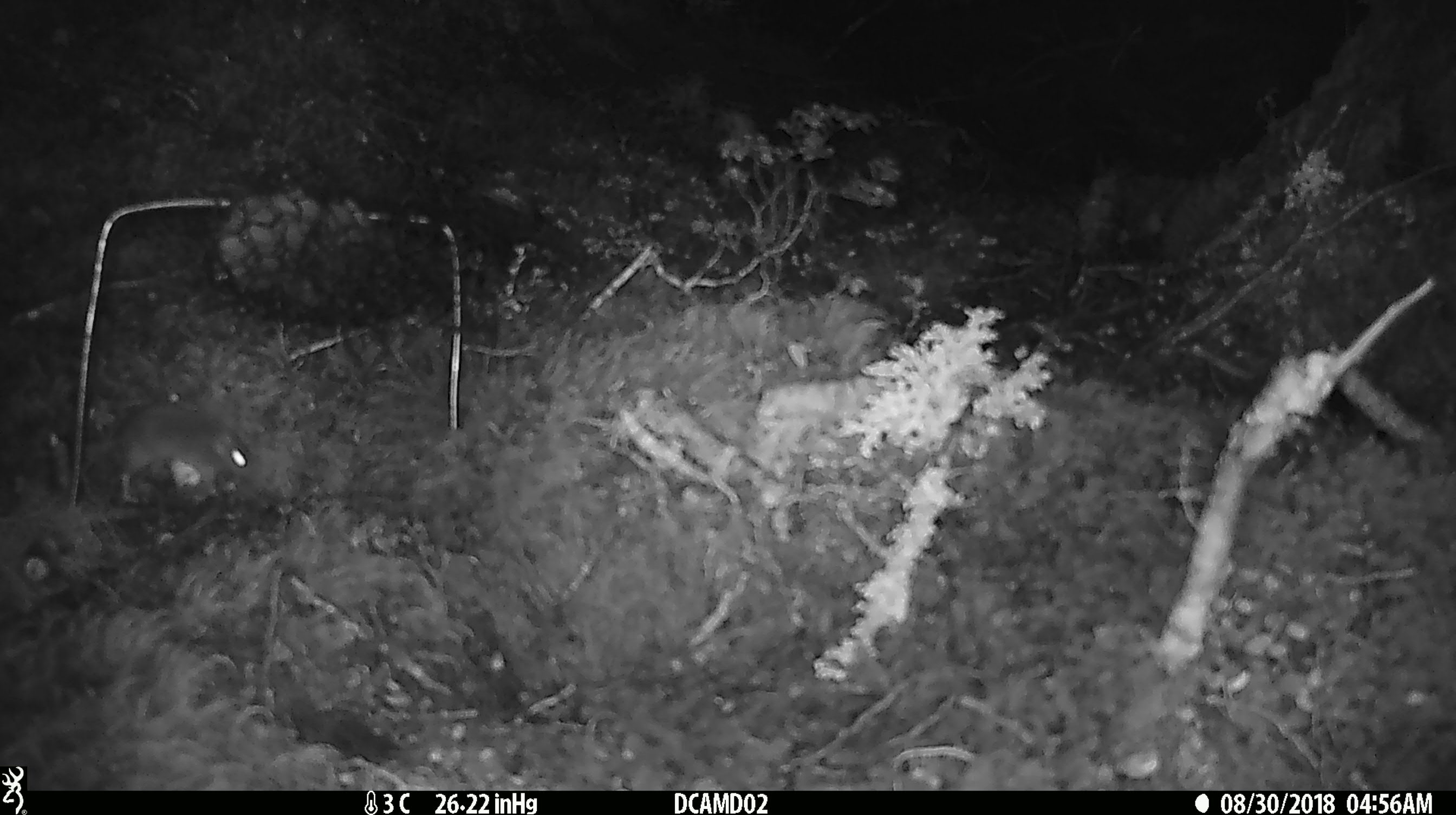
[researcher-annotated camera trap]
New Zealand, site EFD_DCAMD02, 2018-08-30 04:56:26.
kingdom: Animalia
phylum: Chordata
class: Mammalia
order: Rodentia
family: Muridae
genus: Mus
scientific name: Mus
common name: mouse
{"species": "mouse (Mus)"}